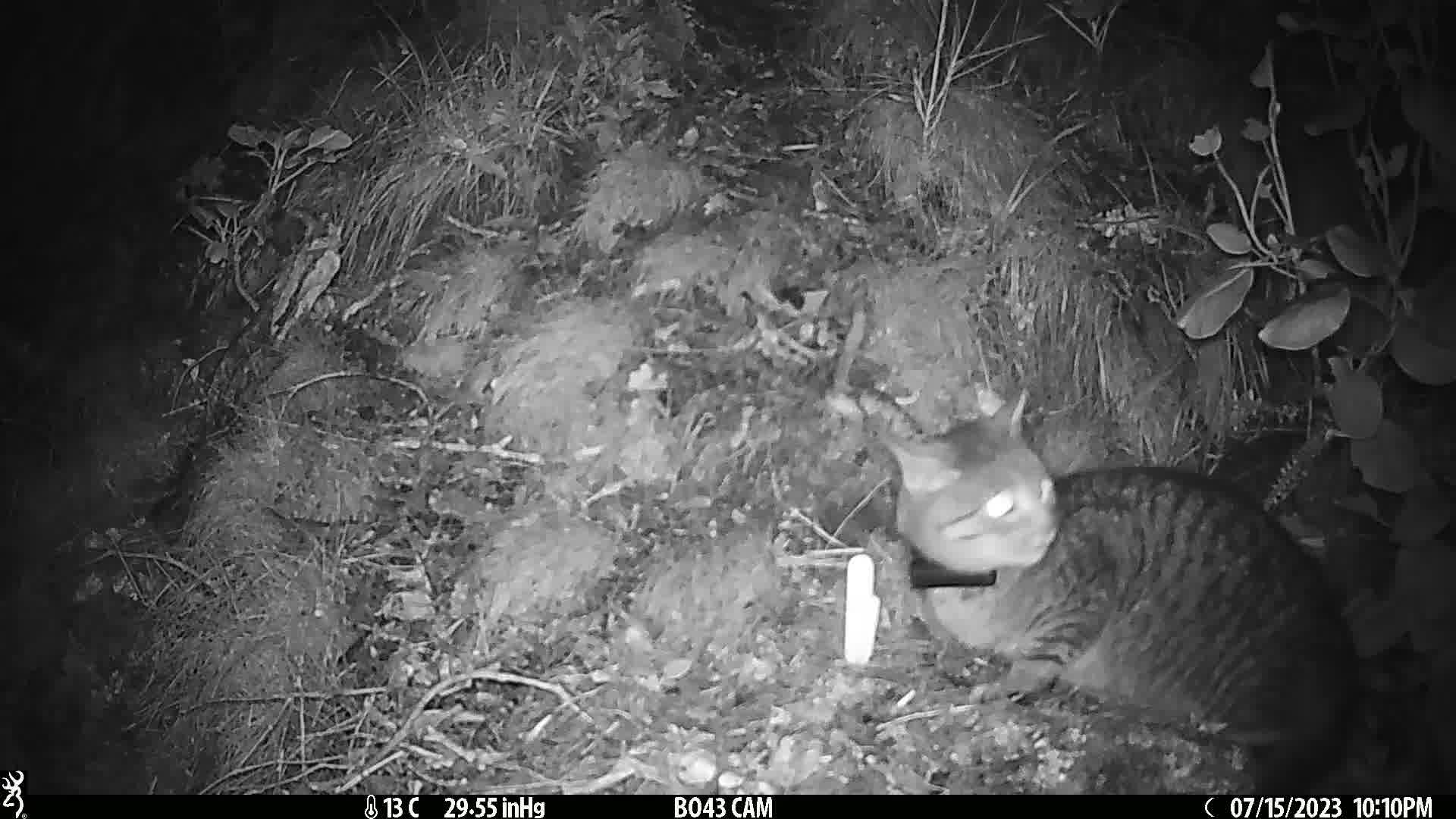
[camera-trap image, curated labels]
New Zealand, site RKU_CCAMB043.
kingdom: Animalia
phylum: Chordata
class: Mammalia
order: Carnivora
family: Felidae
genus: Felis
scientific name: Felis catus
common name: domestic cat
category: cat